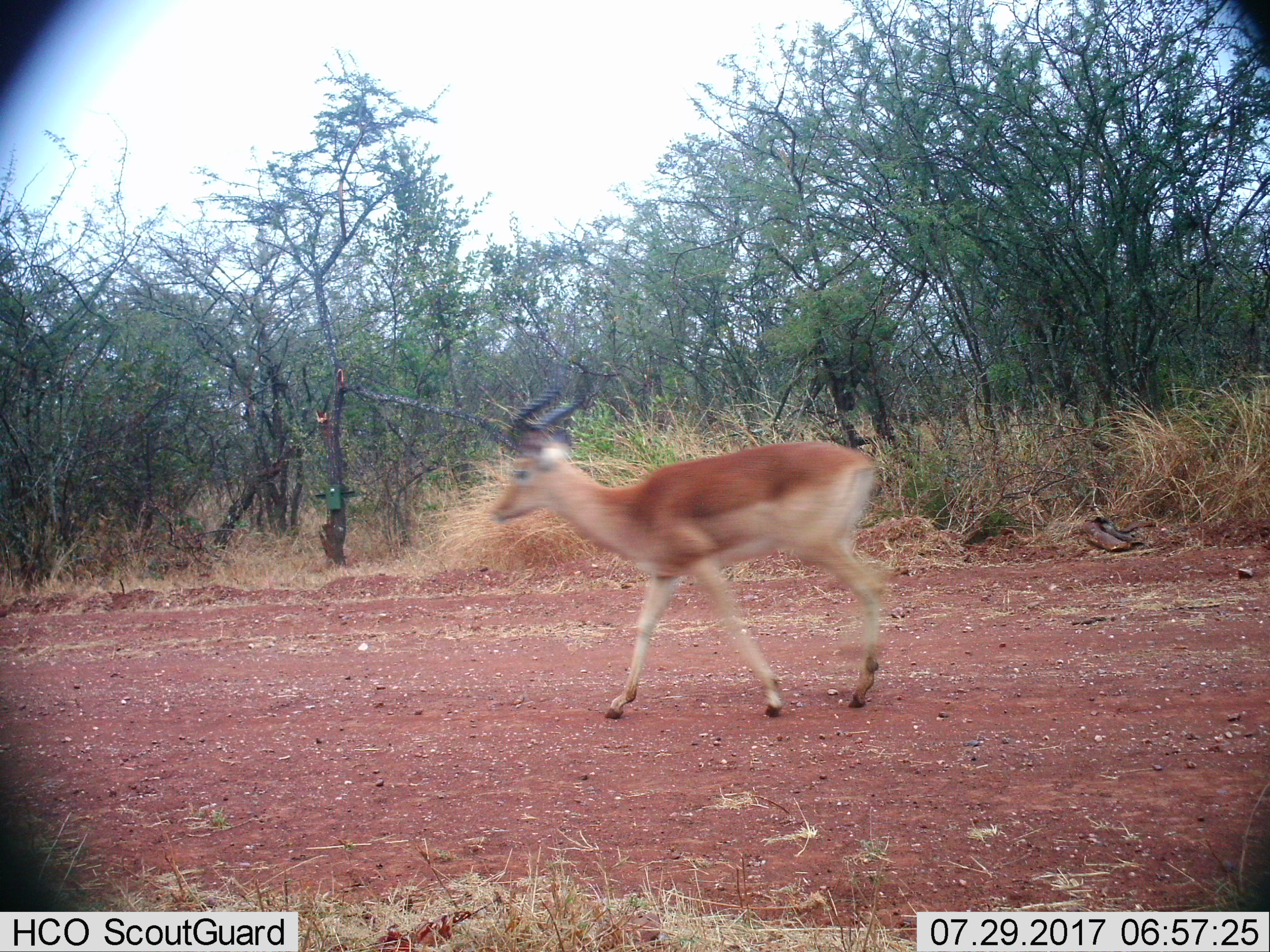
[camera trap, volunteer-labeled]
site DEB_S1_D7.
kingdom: Animalia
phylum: Chordata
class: Mammalia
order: Artiodactyla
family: Bovidae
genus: Aepyceros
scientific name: Aepyceros melampus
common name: impala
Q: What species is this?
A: Impala (Aepyceros melampus).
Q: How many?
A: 1.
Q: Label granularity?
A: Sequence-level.